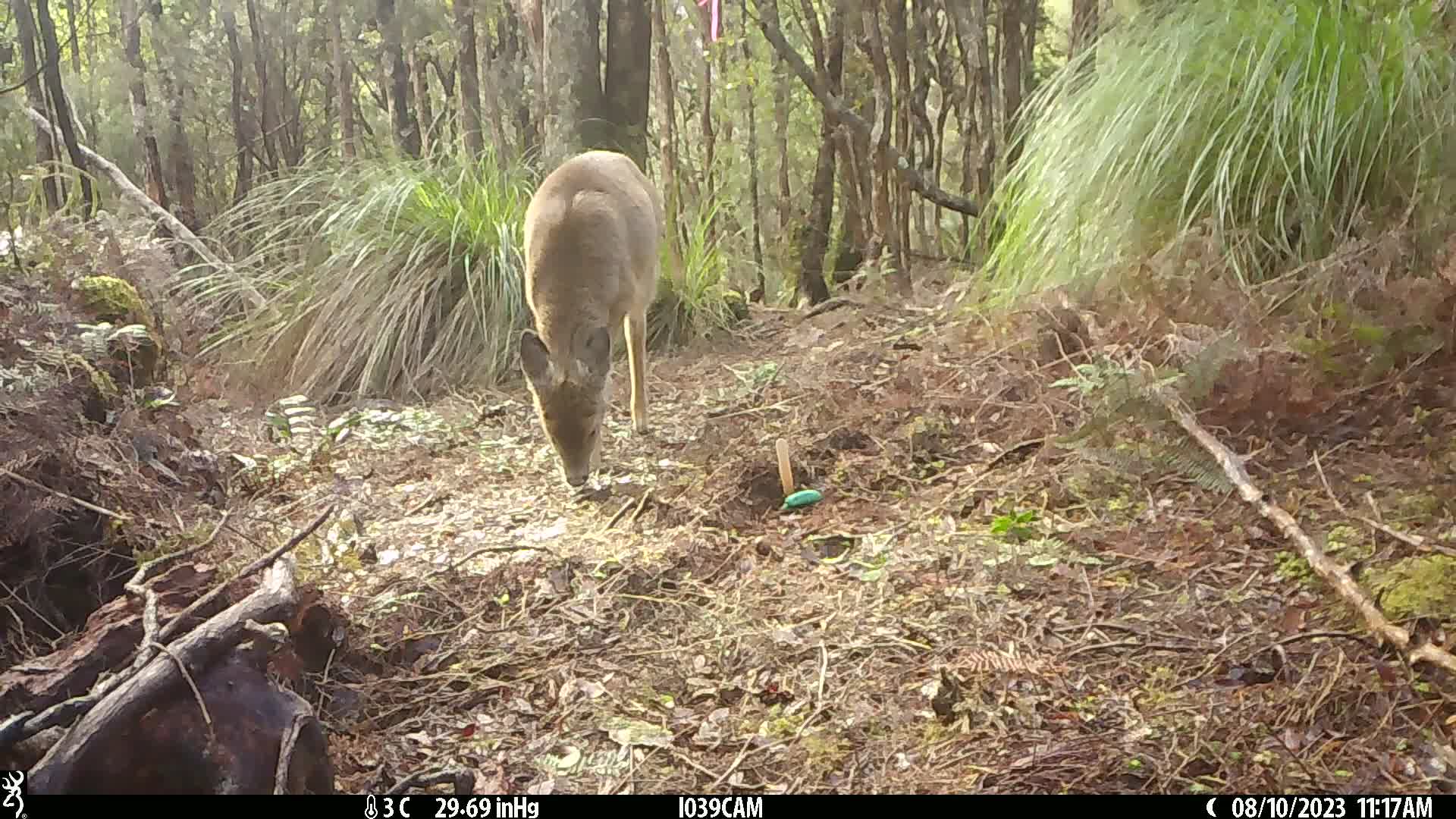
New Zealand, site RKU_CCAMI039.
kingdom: Animalia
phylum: Chordata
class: Mammalia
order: Artiodactyla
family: Cervidae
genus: Odocoileus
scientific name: Odocoileus virginianus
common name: white-tailed deer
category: white tailed deer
White tailed deer (white-tailed deer) (Odocoileus virginianus).